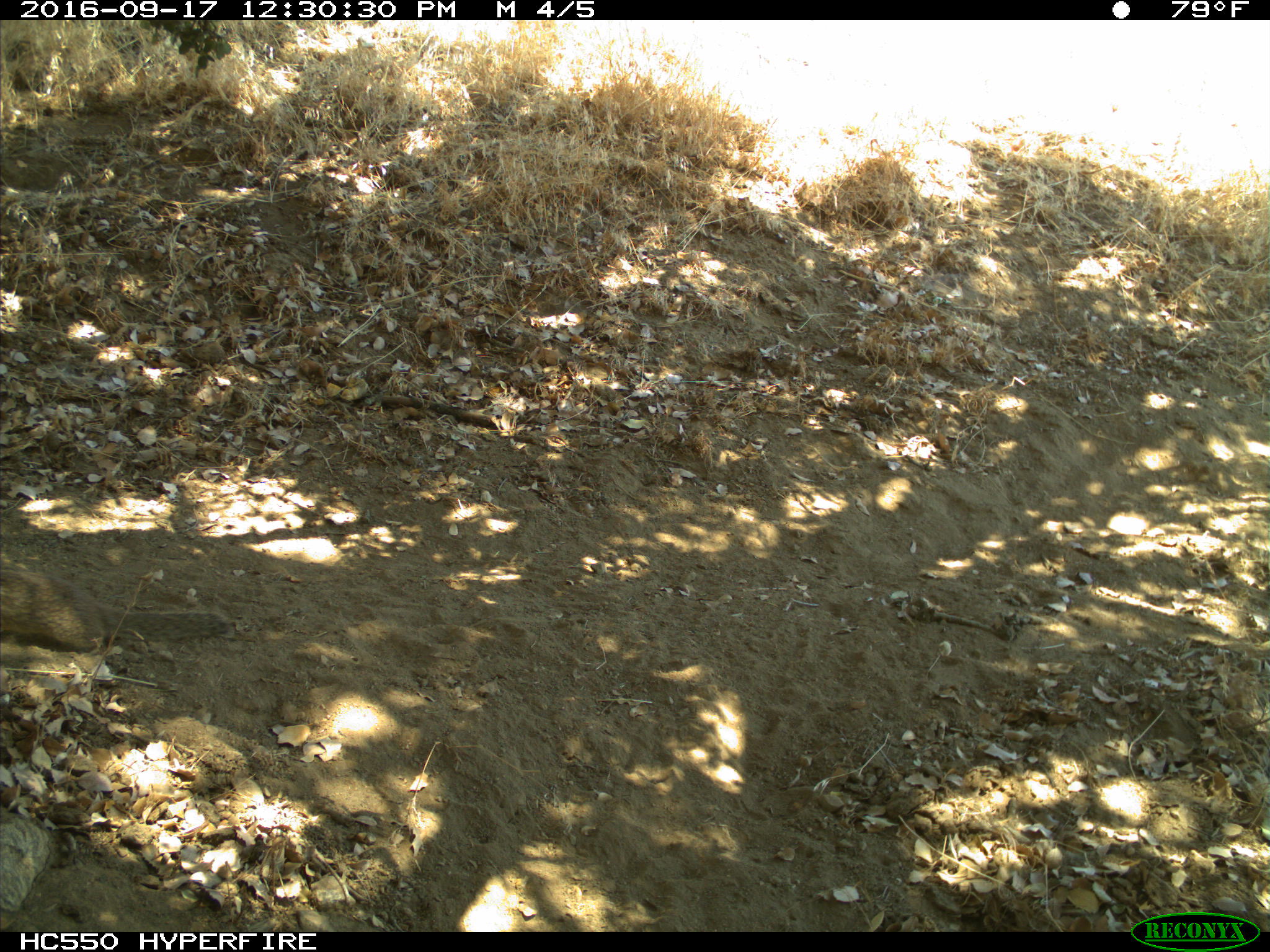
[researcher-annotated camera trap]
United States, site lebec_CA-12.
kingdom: Animalia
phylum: Chordata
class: Mammalia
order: Rodentia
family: Sciuridae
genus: Otospermophilus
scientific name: Otospermophilus beecheyi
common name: california ground squirrel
Otospermophilus beecheyi (california ground squirrel).